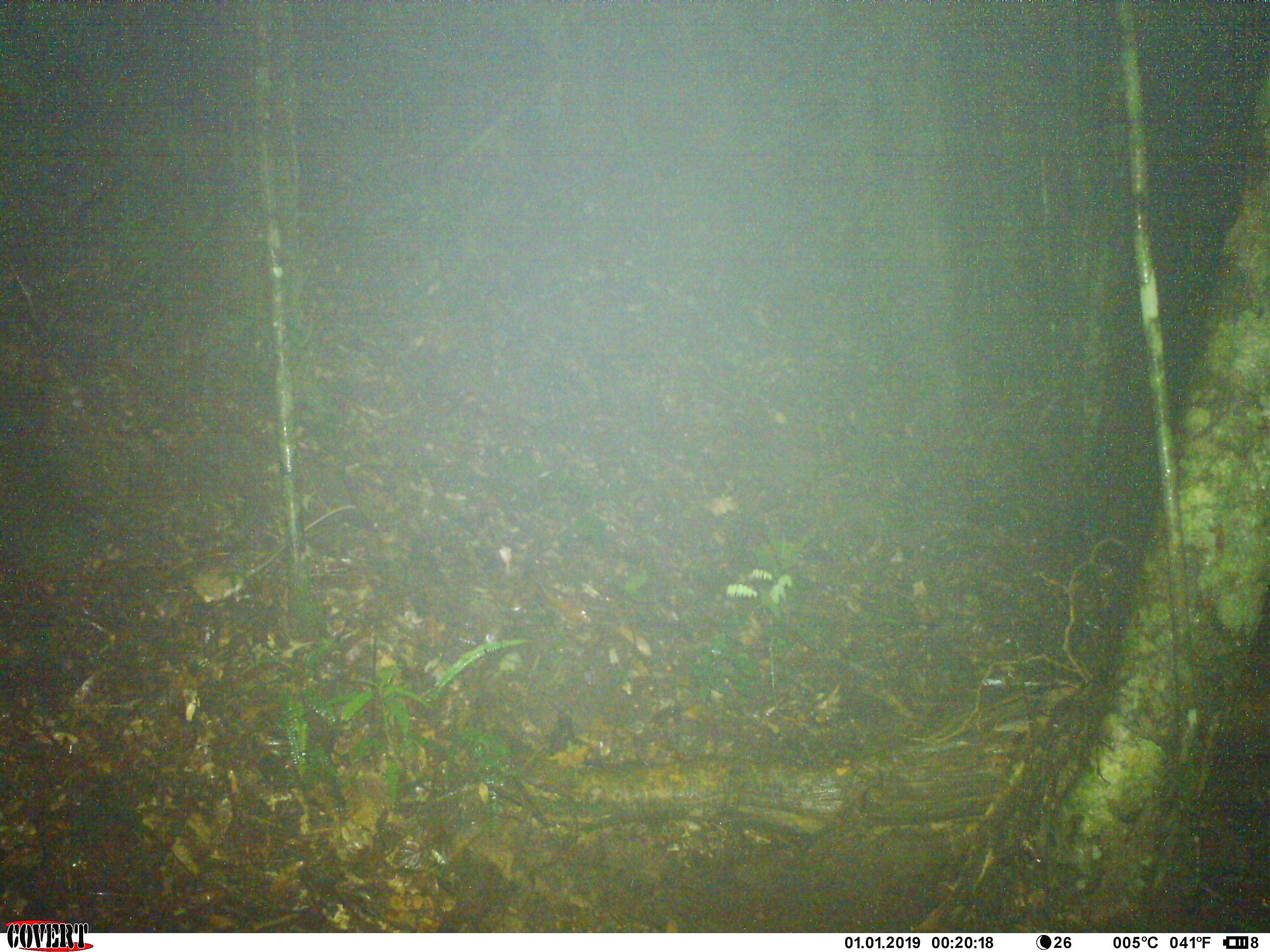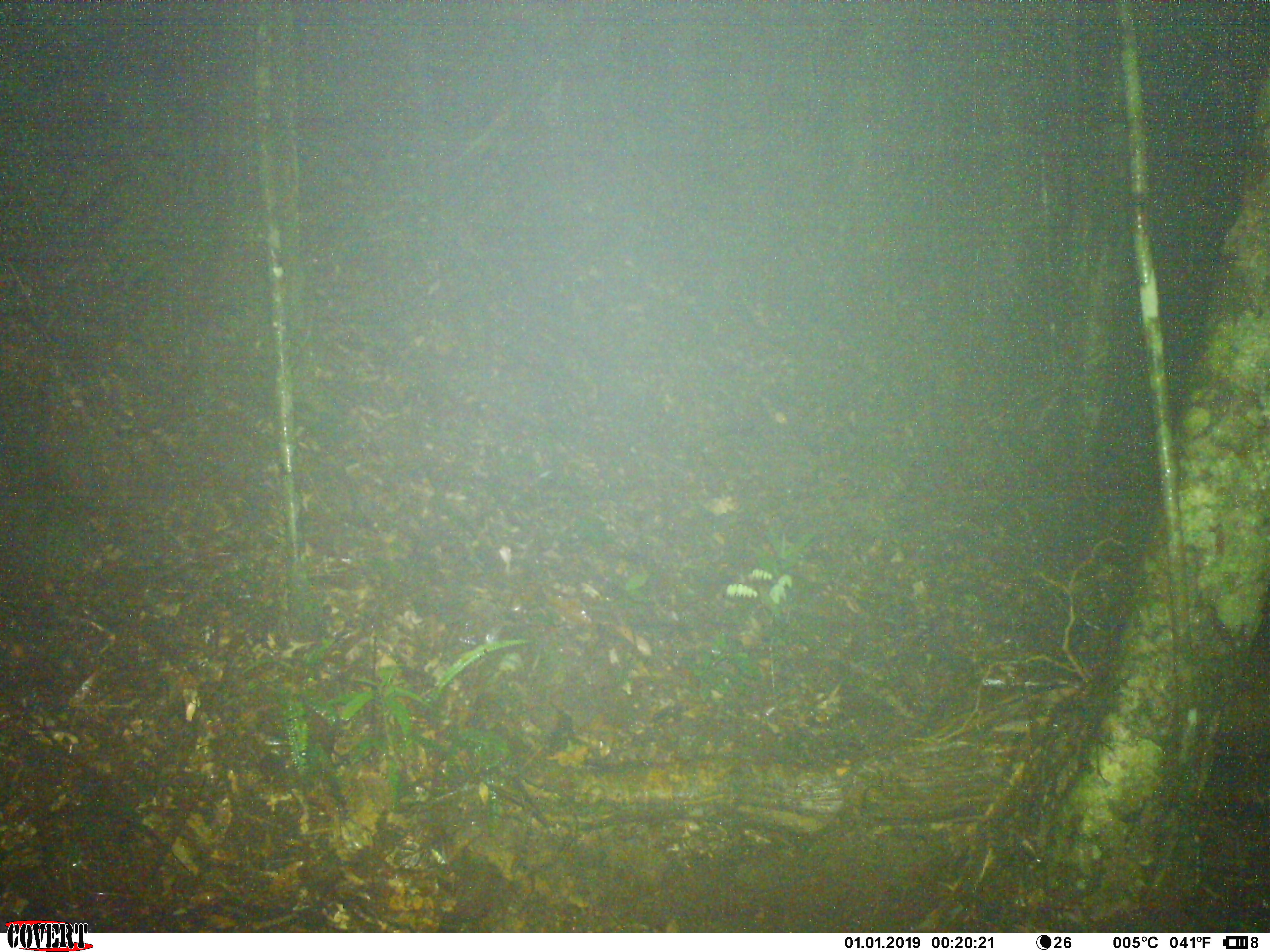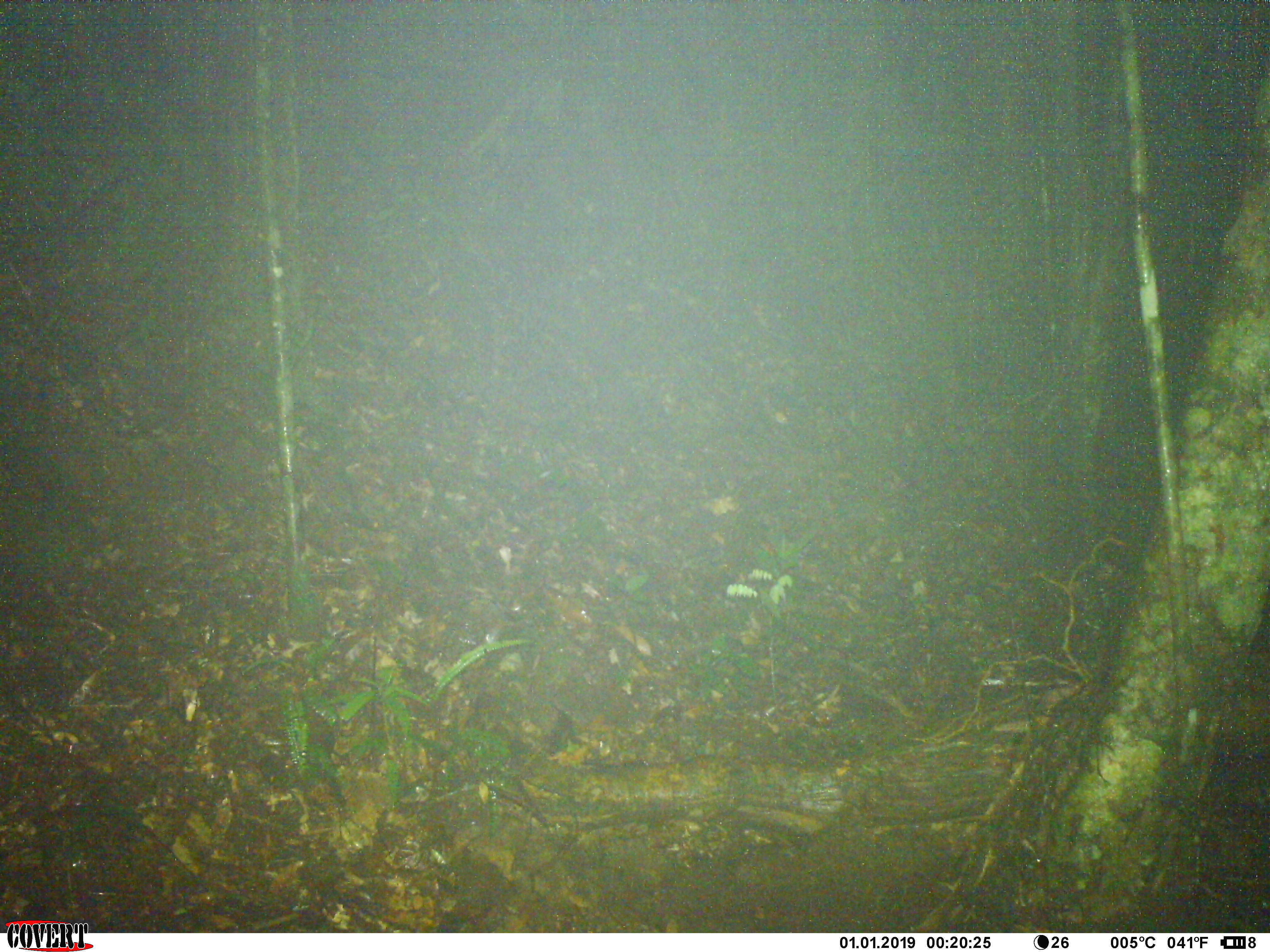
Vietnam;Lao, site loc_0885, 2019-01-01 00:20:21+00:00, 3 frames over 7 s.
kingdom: Animalia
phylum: Chordata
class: Mammalia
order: Rodentia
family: Muridae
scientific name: Muridae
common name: old-world mice and rats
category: unidentified murid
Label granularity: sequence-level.